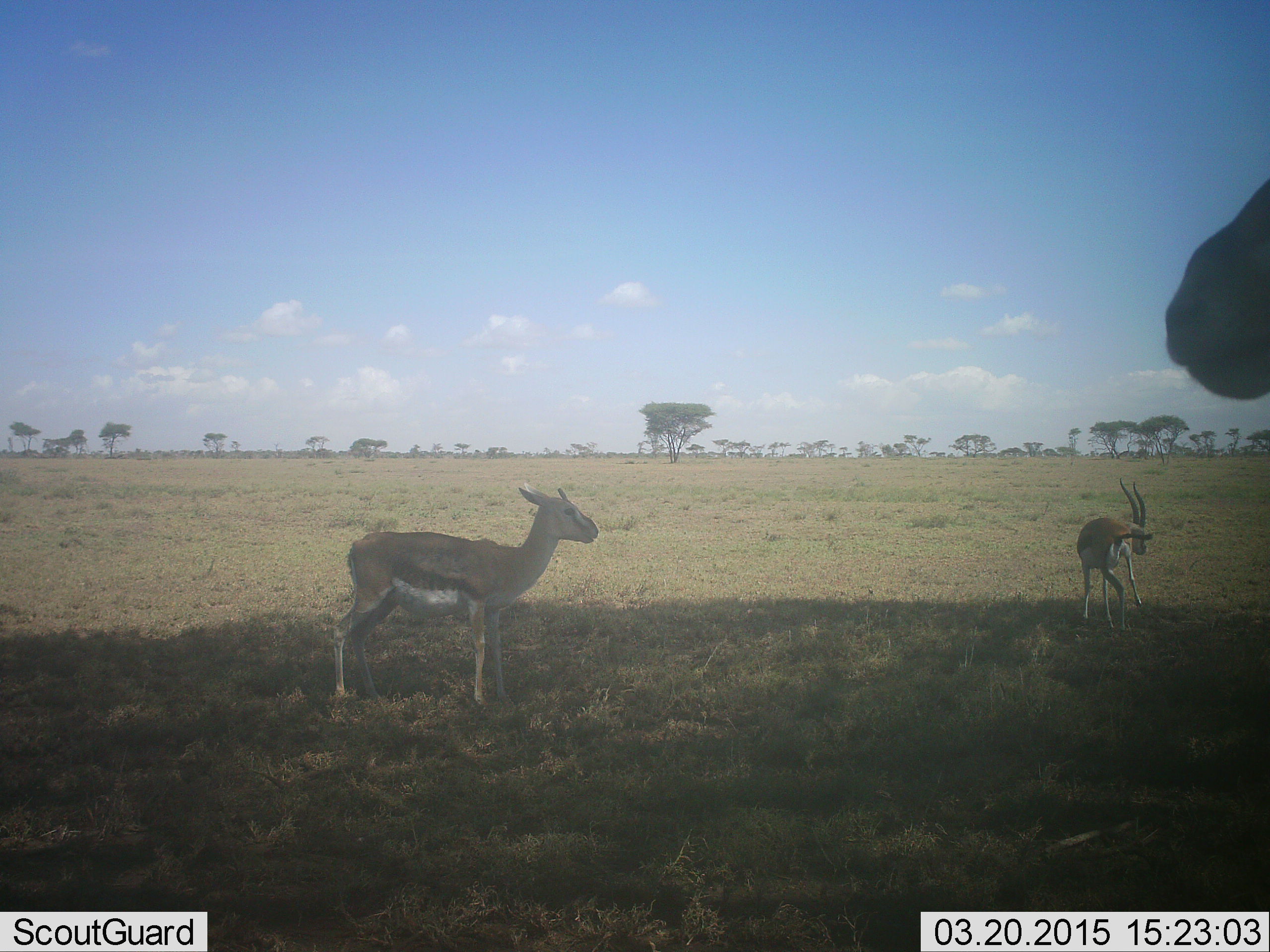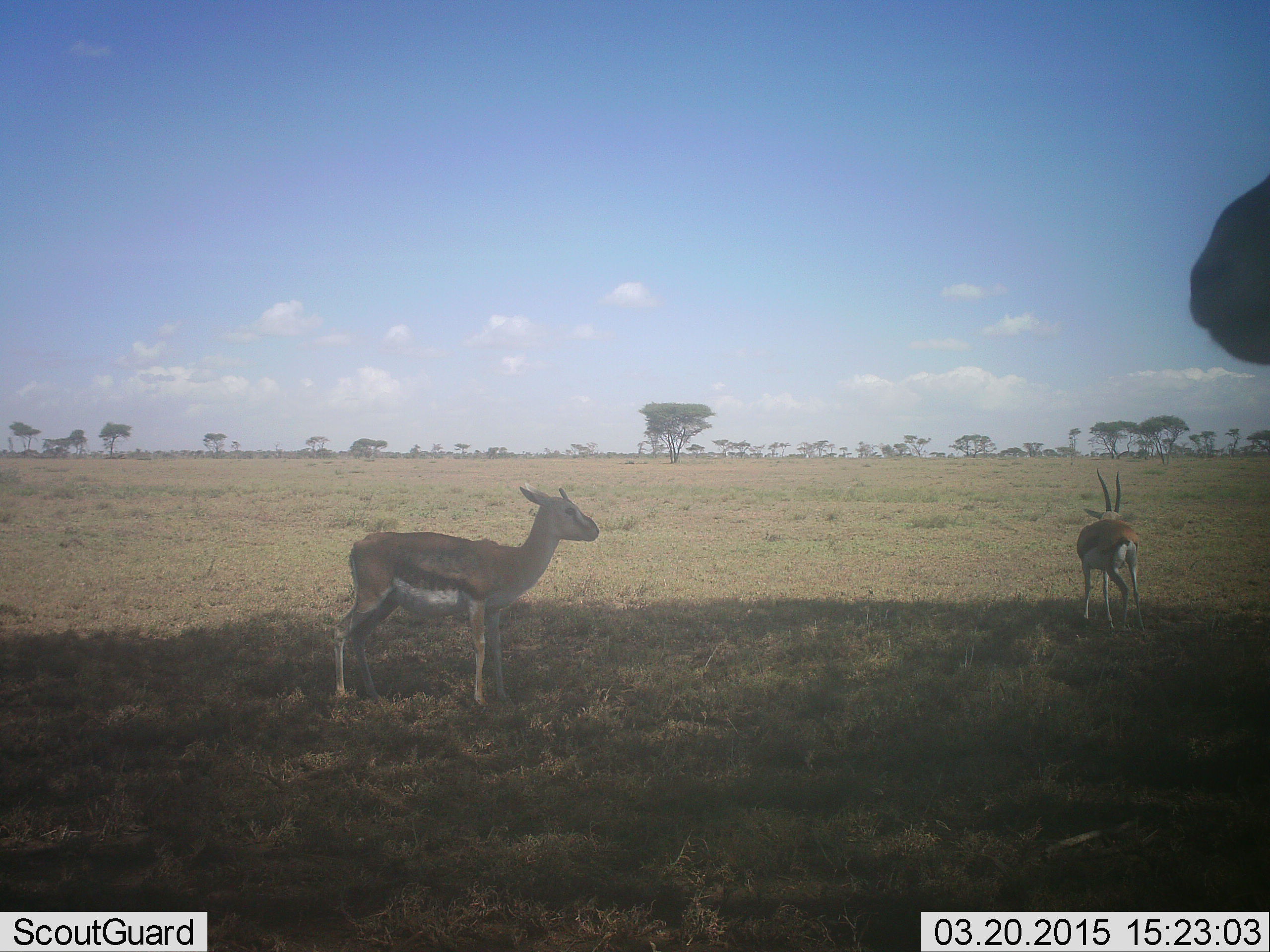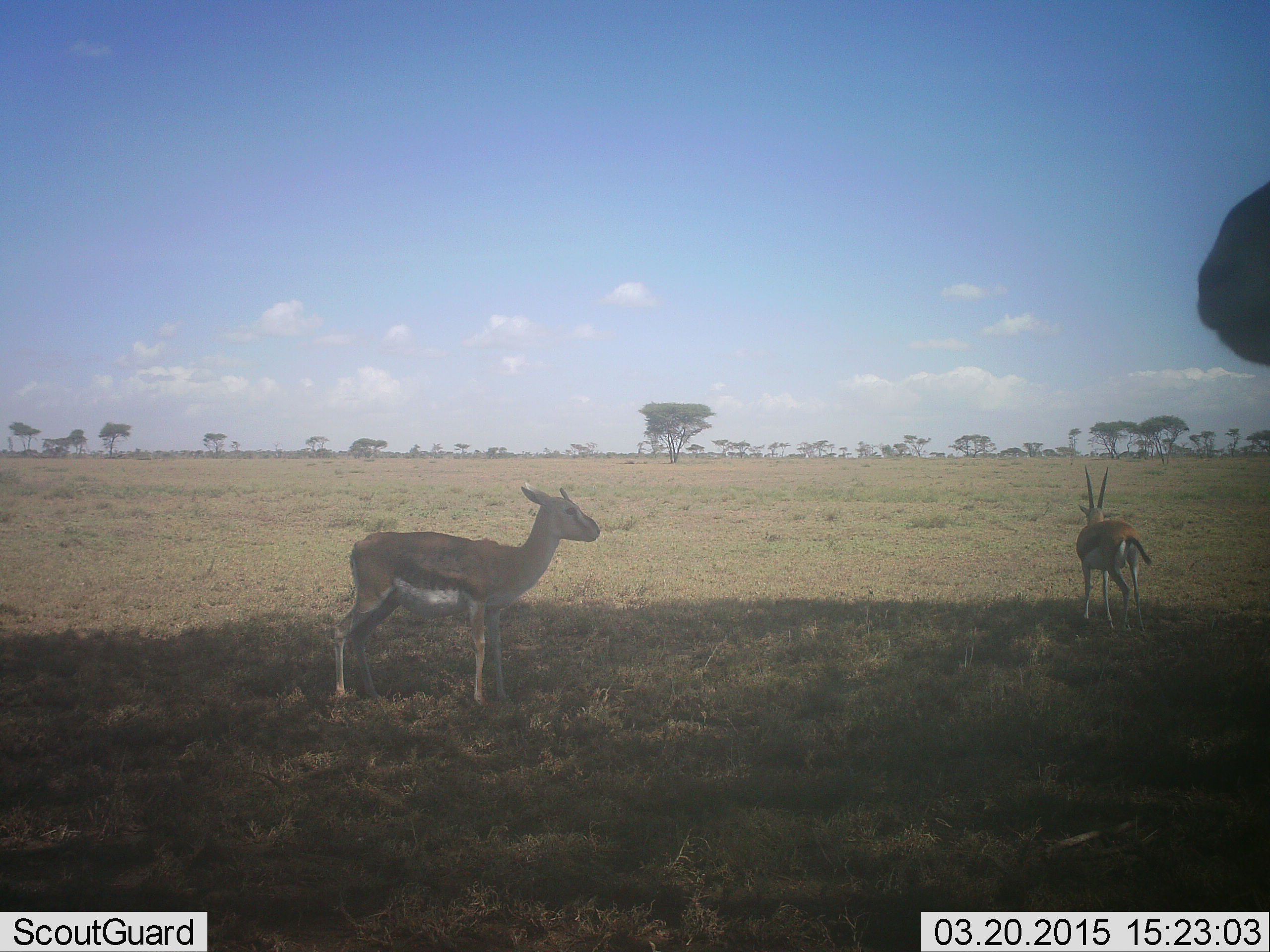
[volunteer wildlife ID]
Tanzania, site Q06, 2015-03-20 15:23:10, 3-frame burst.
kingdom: Animalia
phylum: Chordata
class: Mammalia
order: Artiodactyla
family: Bovidae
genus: Eudorcas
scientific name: Eudorcas thomsonii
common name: thomson's gazelle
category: gazellethomsons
Gazellethomsons (thomson's gazelle) (Eudorcas thomsonii), count 3. Behavior (volunteer vote fractions): standing 100%, resting 10%, moving 20%, interacting 0%. Young present (vote fraction): 10%. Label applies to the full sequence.